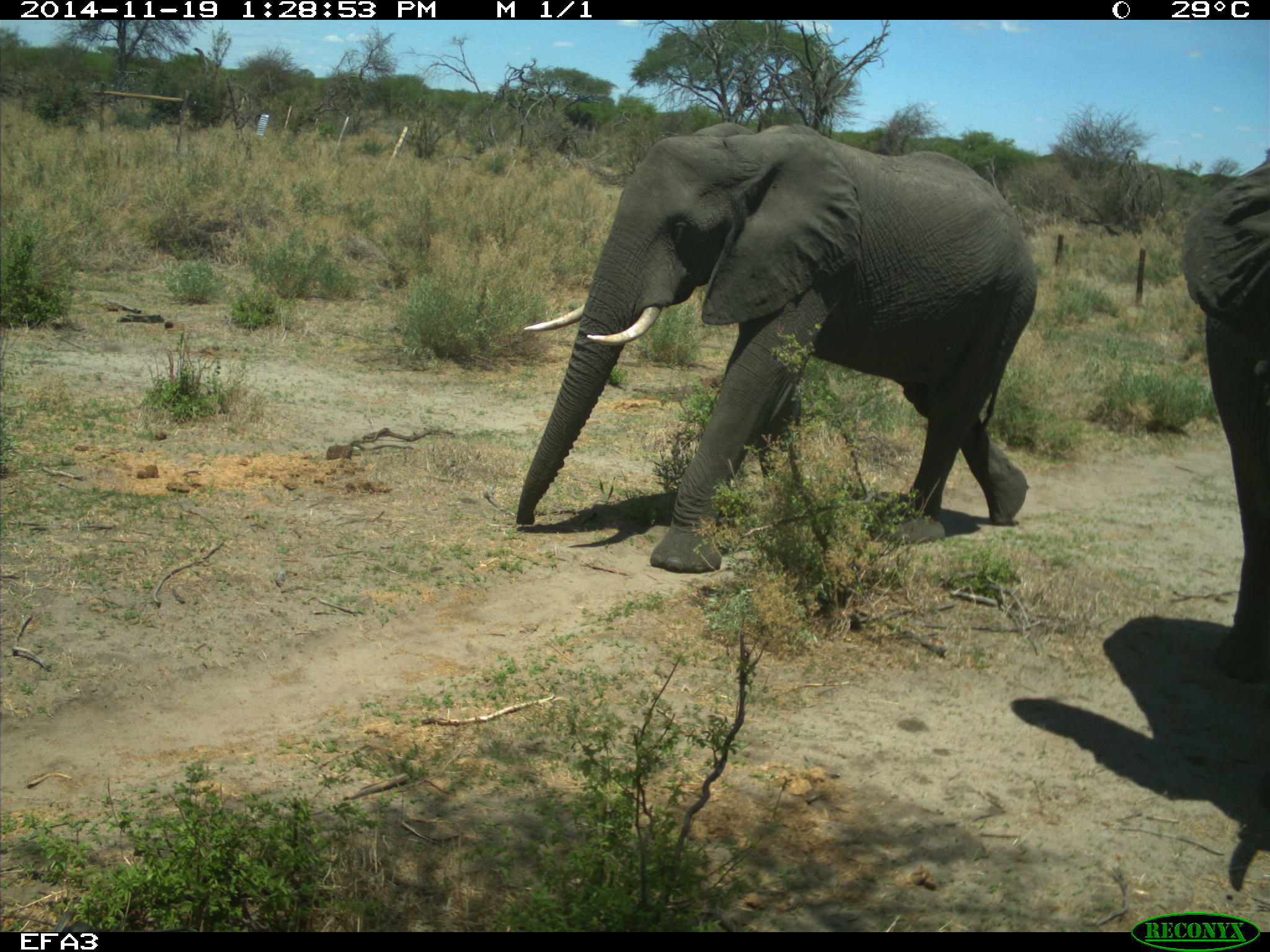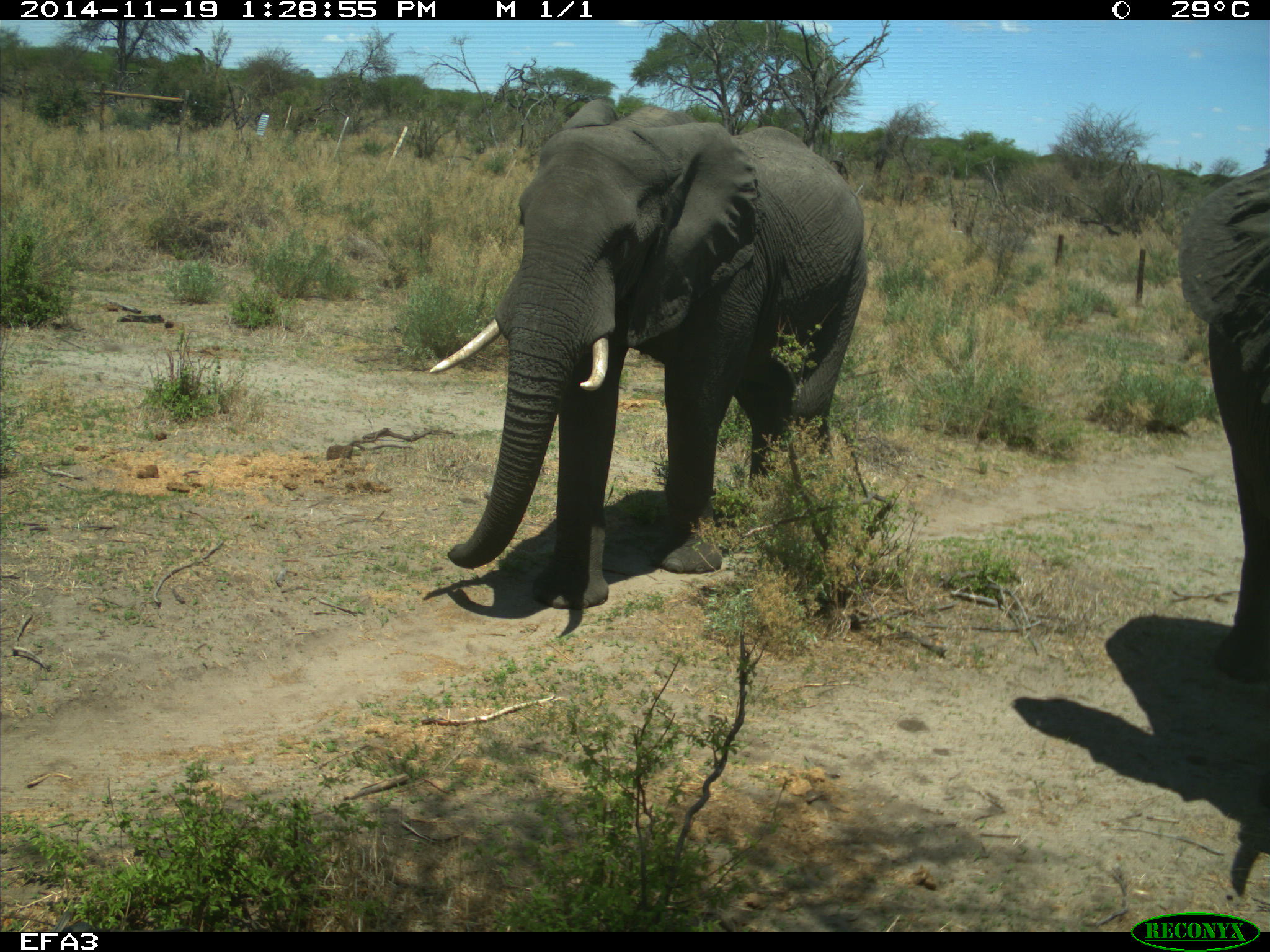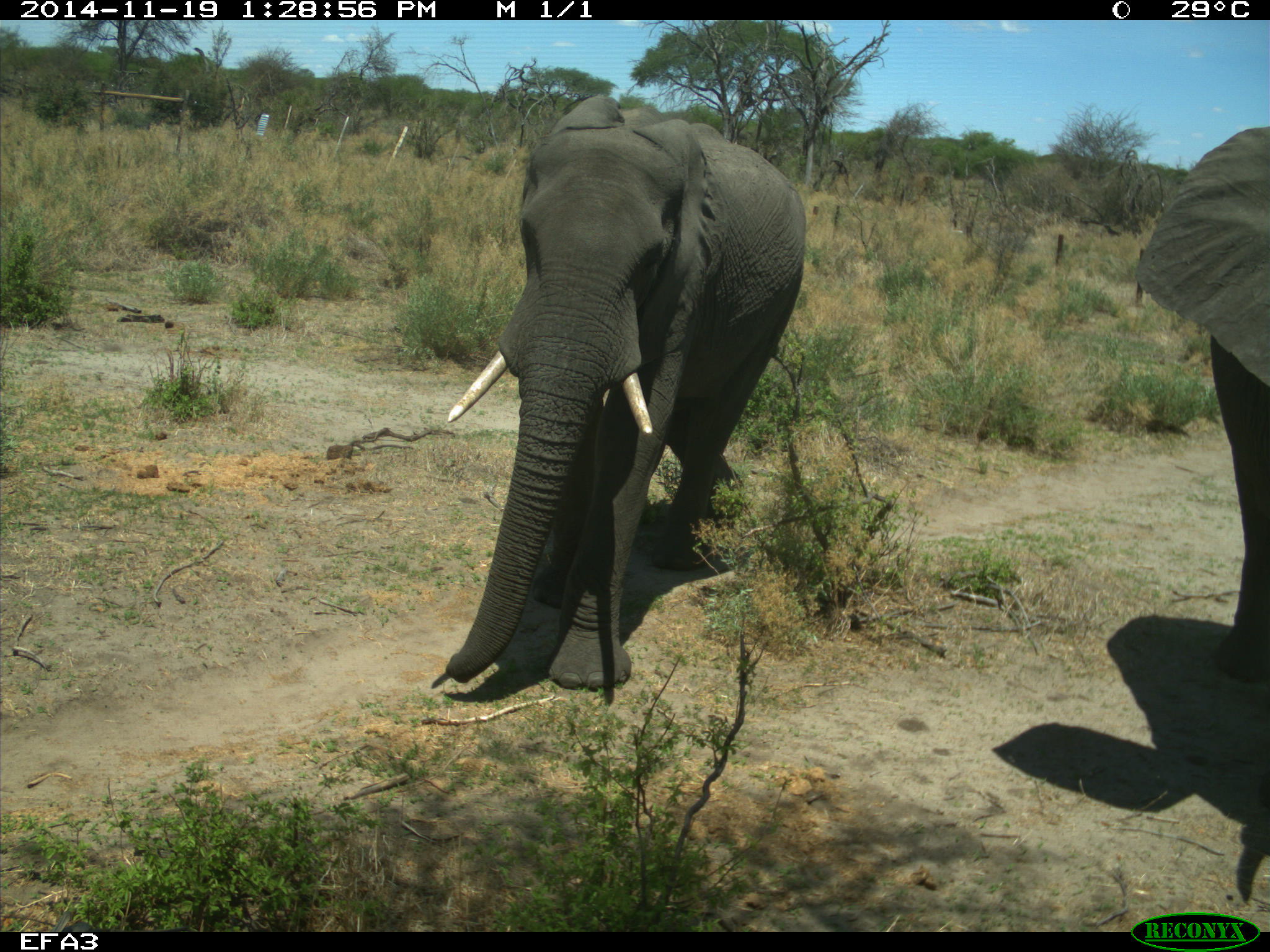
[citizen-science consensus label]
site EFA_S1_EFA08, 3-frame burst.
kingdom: Animalia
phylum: Chordata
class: Mammalia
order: Proboscidea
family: Elephantidae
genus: Loxodonta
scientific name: Loxodonta africana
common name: african bush elephant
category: elephant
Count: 2.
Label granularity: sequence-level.